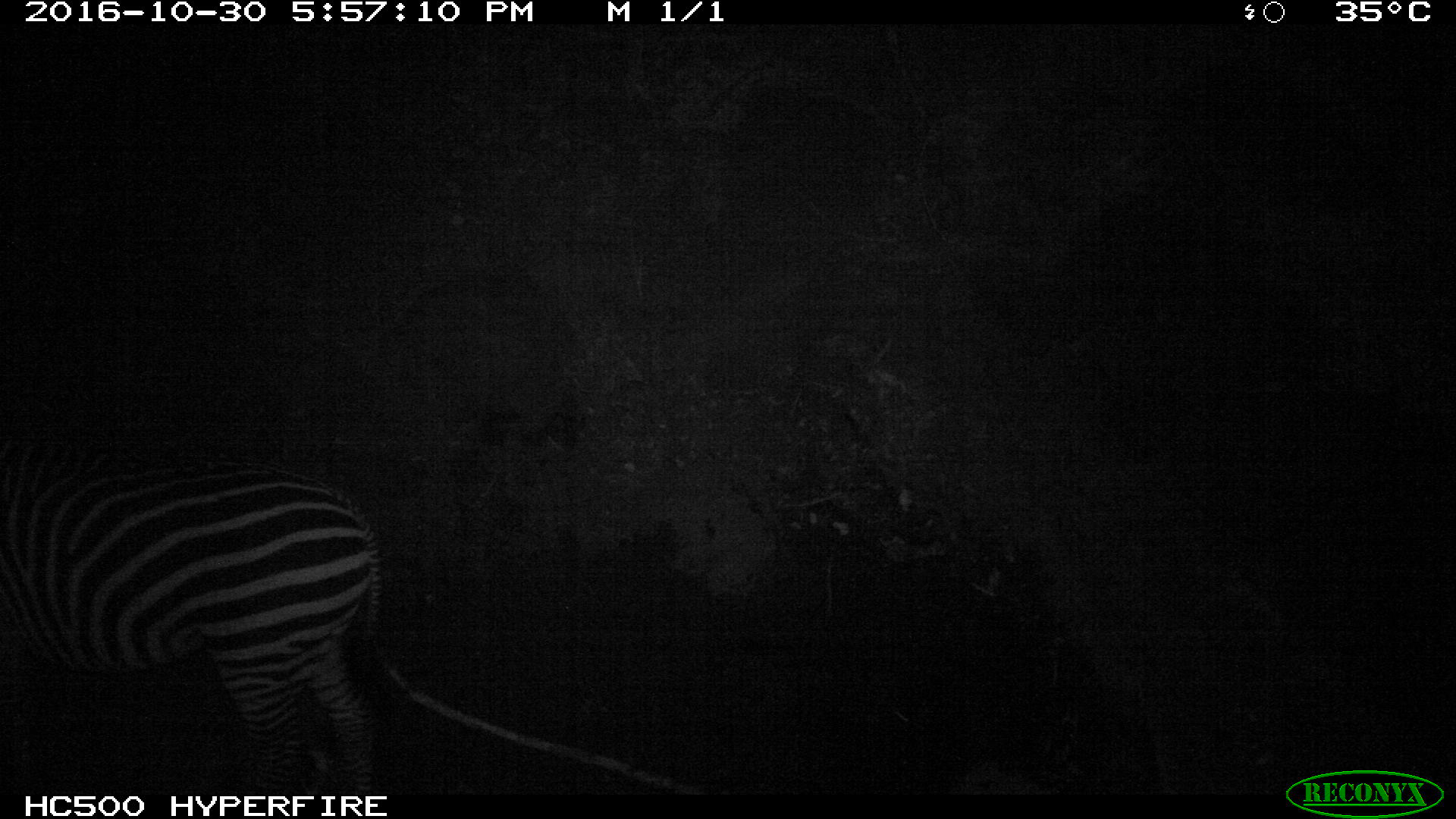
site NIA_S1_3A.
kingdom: Animalia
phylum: Chordata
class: Mammalia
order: Perissodactyla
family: Equidae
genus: Equus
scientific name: Equus quagga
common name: plains zebra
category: zebraplains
Zebraplains (plains zebra) (Equus quagga), count 1. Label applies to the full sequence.